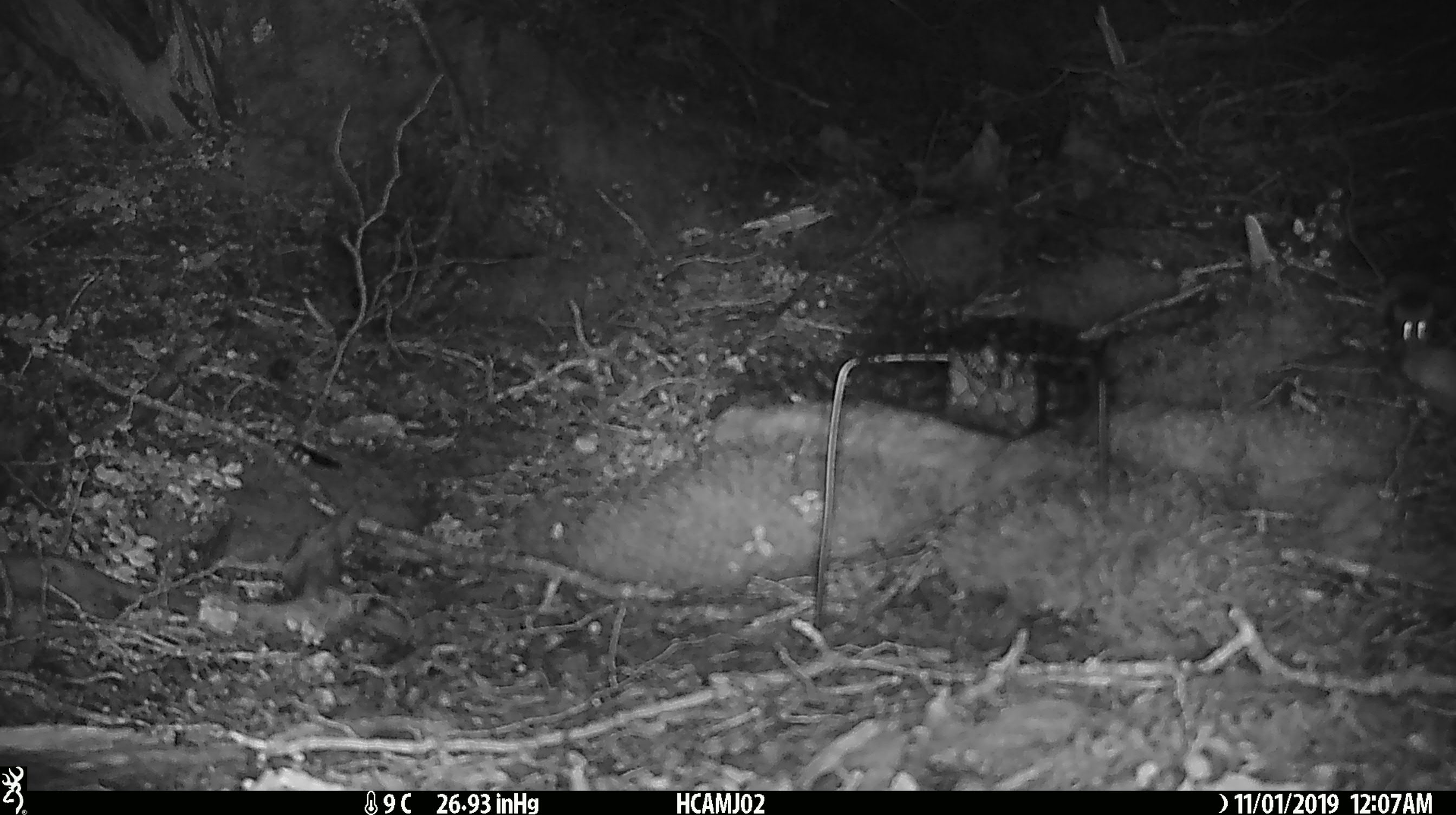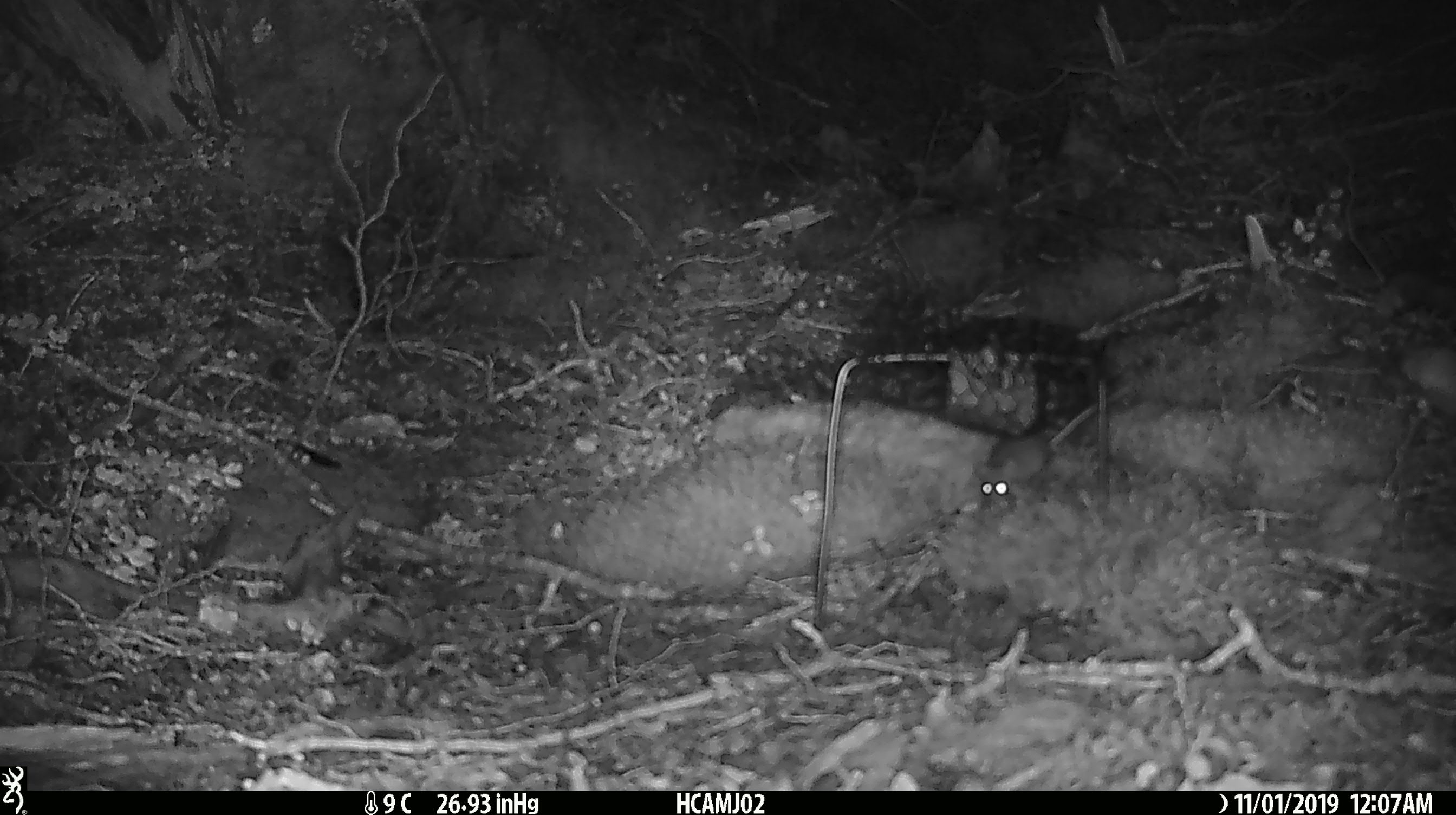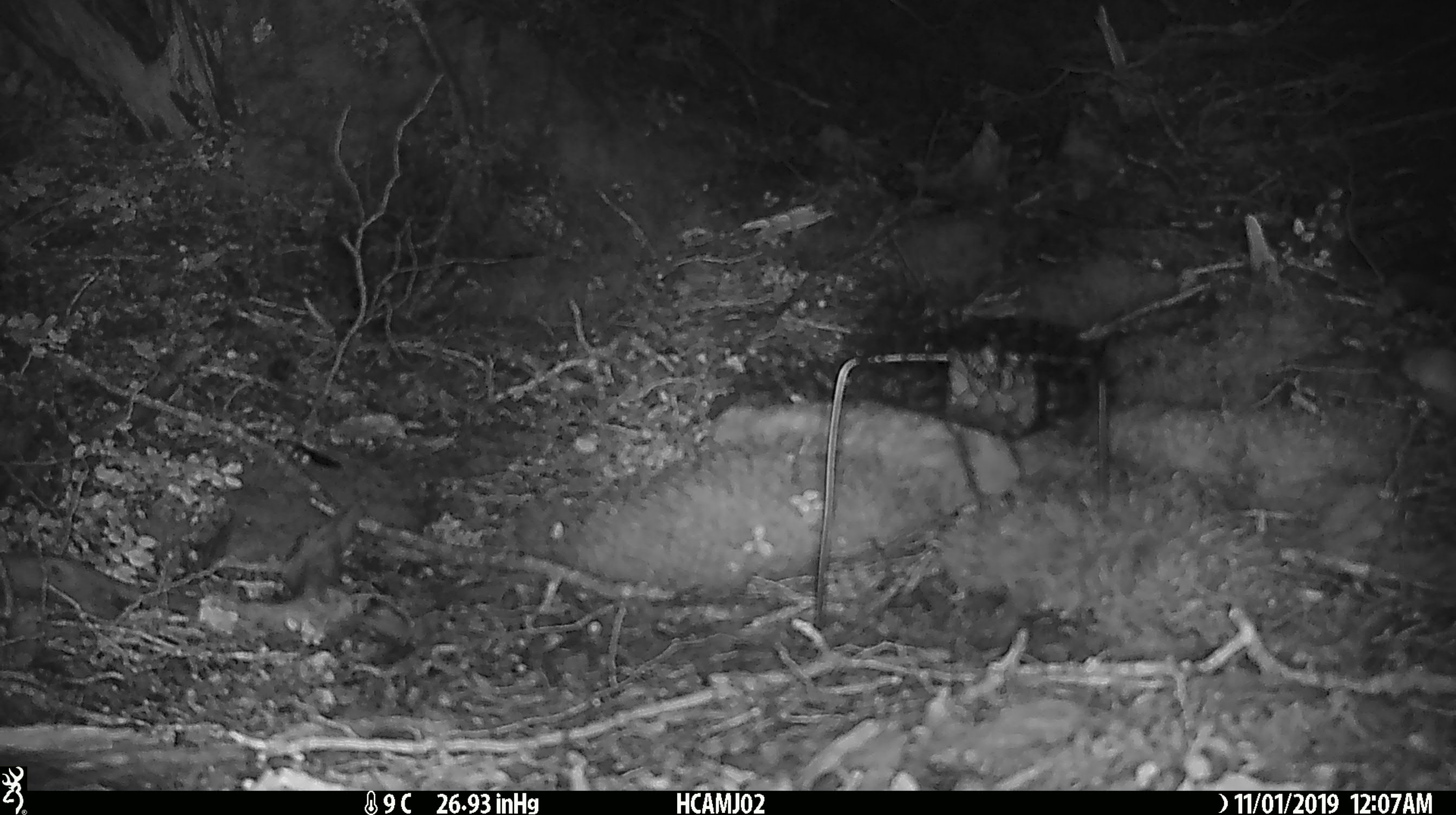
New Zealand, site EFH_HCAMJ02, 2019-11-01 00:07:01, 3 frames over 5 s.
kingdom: Animalia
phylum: Chordata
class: Mammalia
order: Rodentia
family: Muridae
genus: Mus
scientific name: Mus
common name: mouse